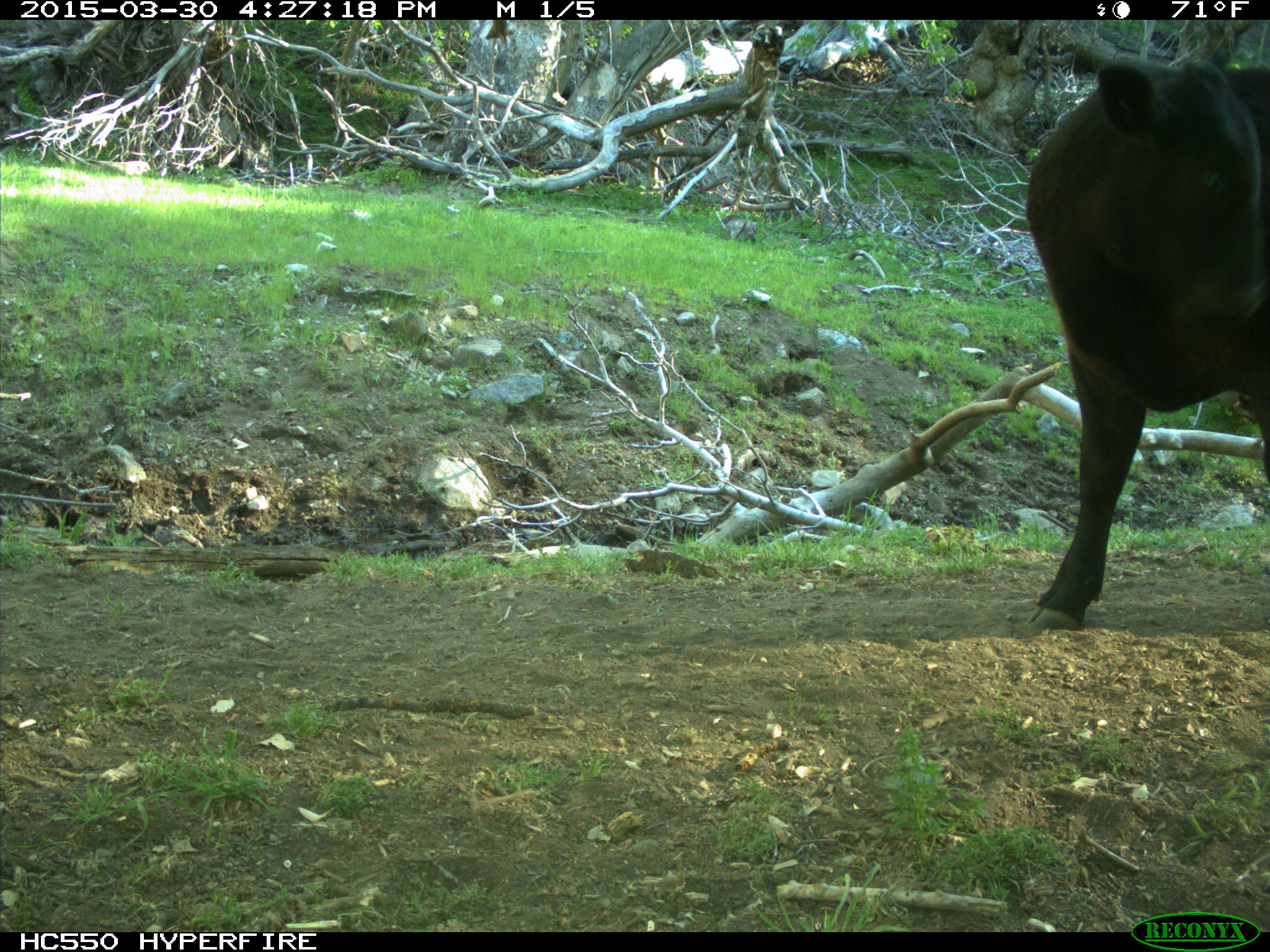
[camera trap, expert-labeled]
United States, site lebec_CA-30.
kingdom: Animalia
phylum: Chordata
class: Mammalia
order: Artiodactyla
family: Bovidae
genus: Bos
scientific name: Bos taurus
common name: domestic cow